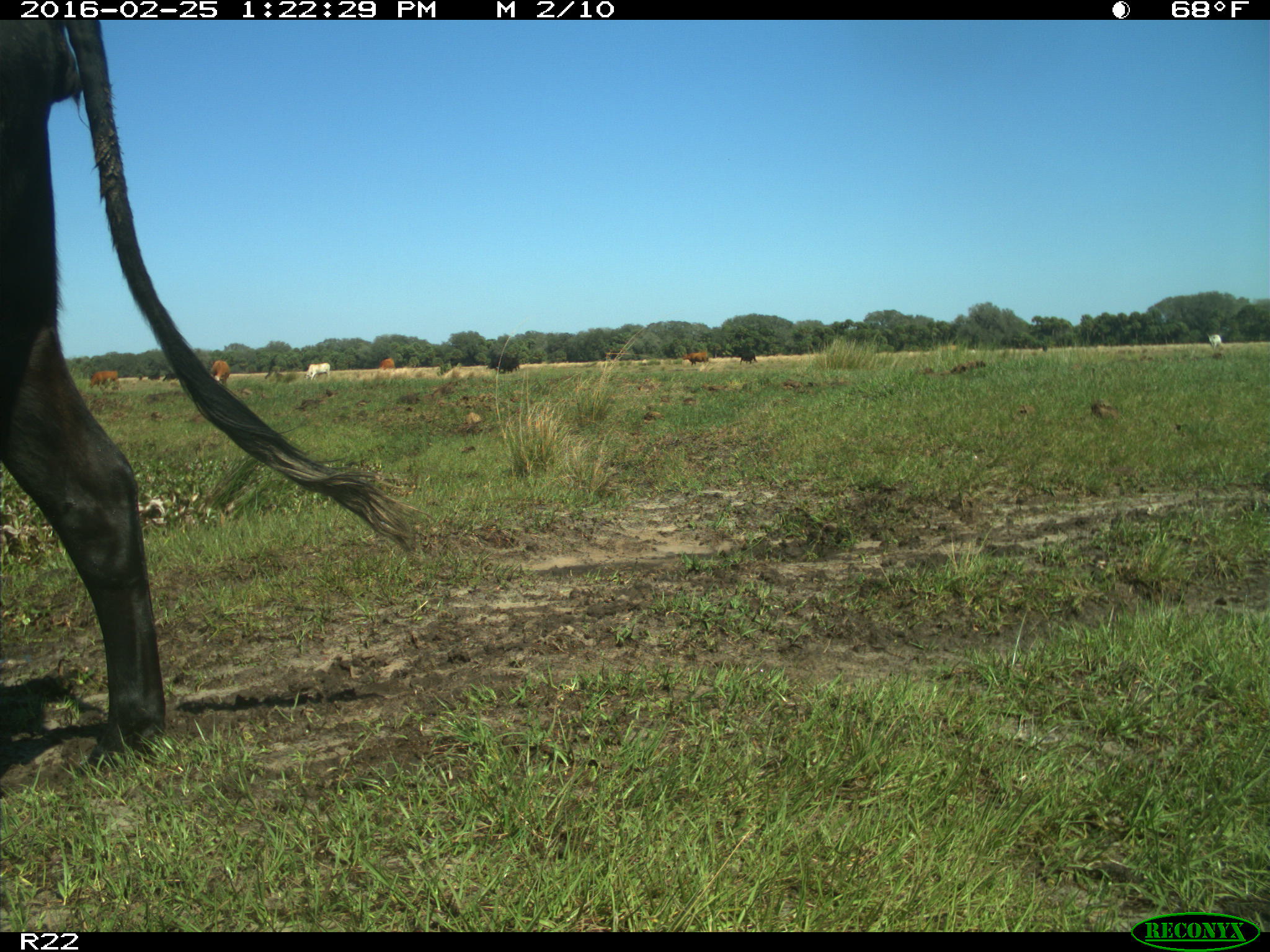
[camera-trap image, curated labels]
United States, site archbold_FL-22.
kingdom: Animalia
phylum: Chordata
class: Mammalia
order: Artiodactyla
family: Bovidae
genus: Bos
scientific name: Bos taurus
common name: domestic cow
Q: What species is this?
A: Bos taurus (domestic cow).